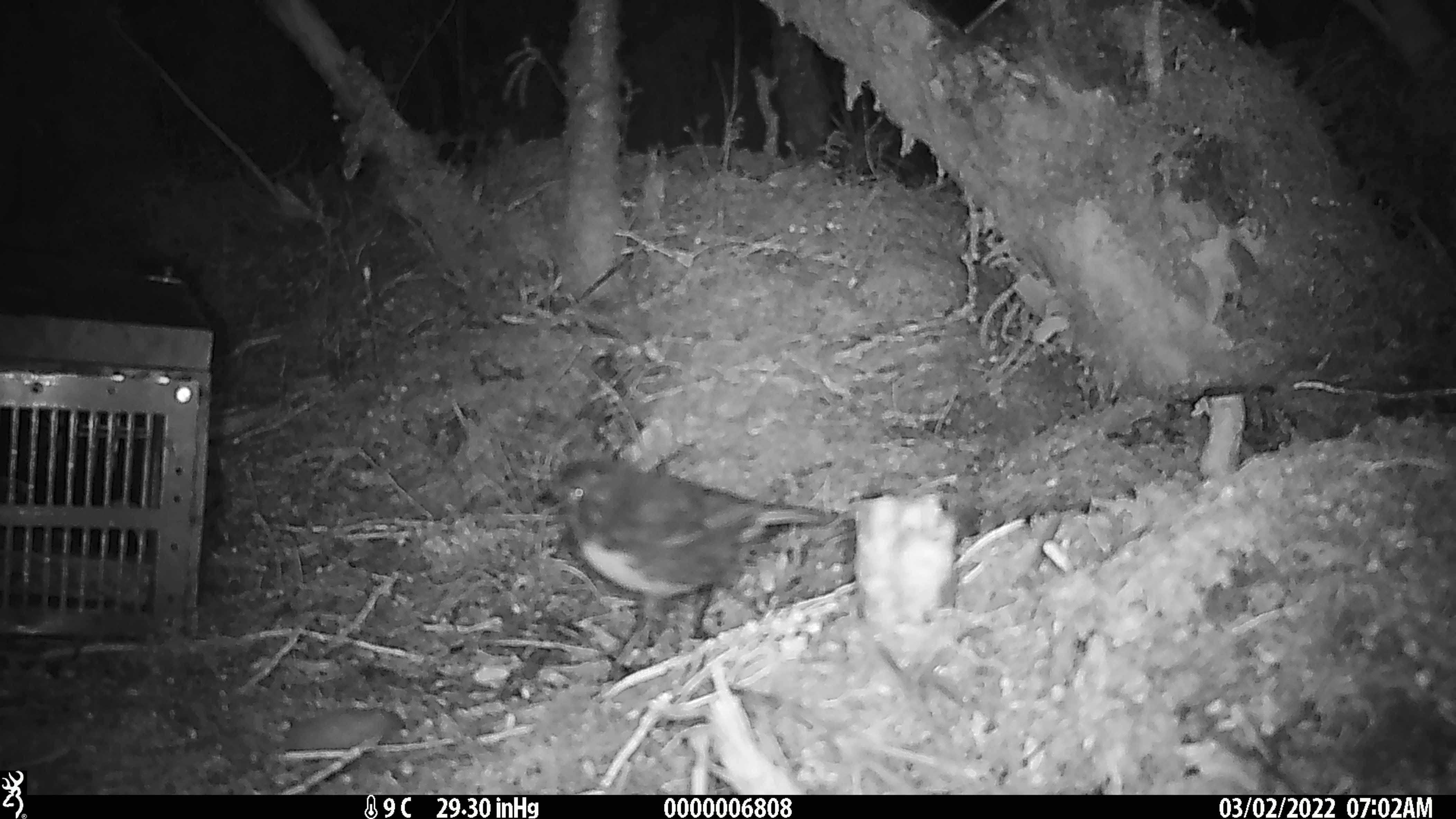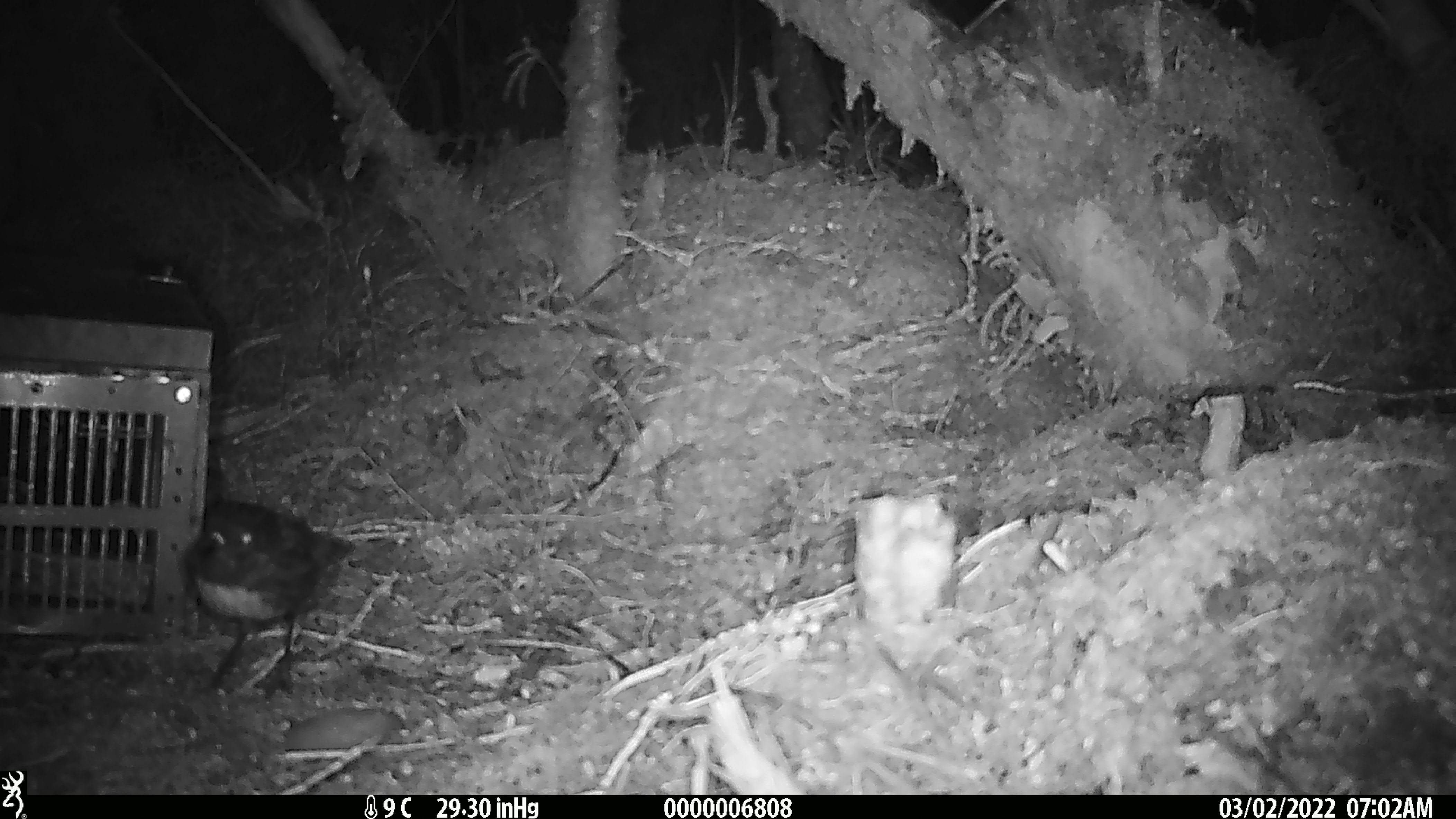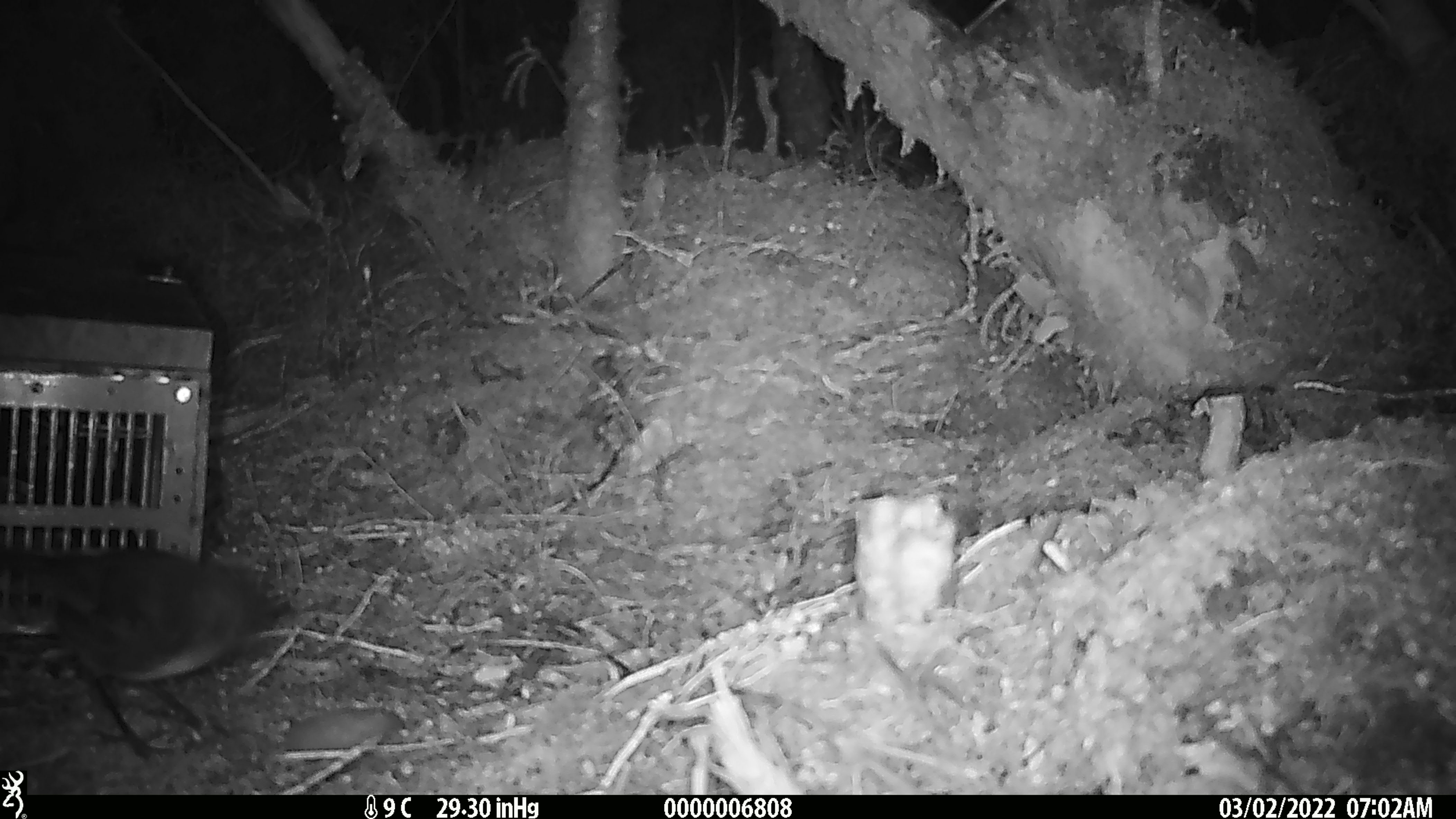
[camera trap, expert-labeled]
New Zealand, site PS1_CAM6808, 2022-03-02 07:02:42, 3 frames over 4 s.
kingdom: Animalia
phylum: Chordata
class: Aves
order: Passeriformes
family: Petroicidae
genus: Petroica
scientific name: Petroica australis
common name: new zealand robin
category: robin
Robin (new zealand robin) (Petroica australis).